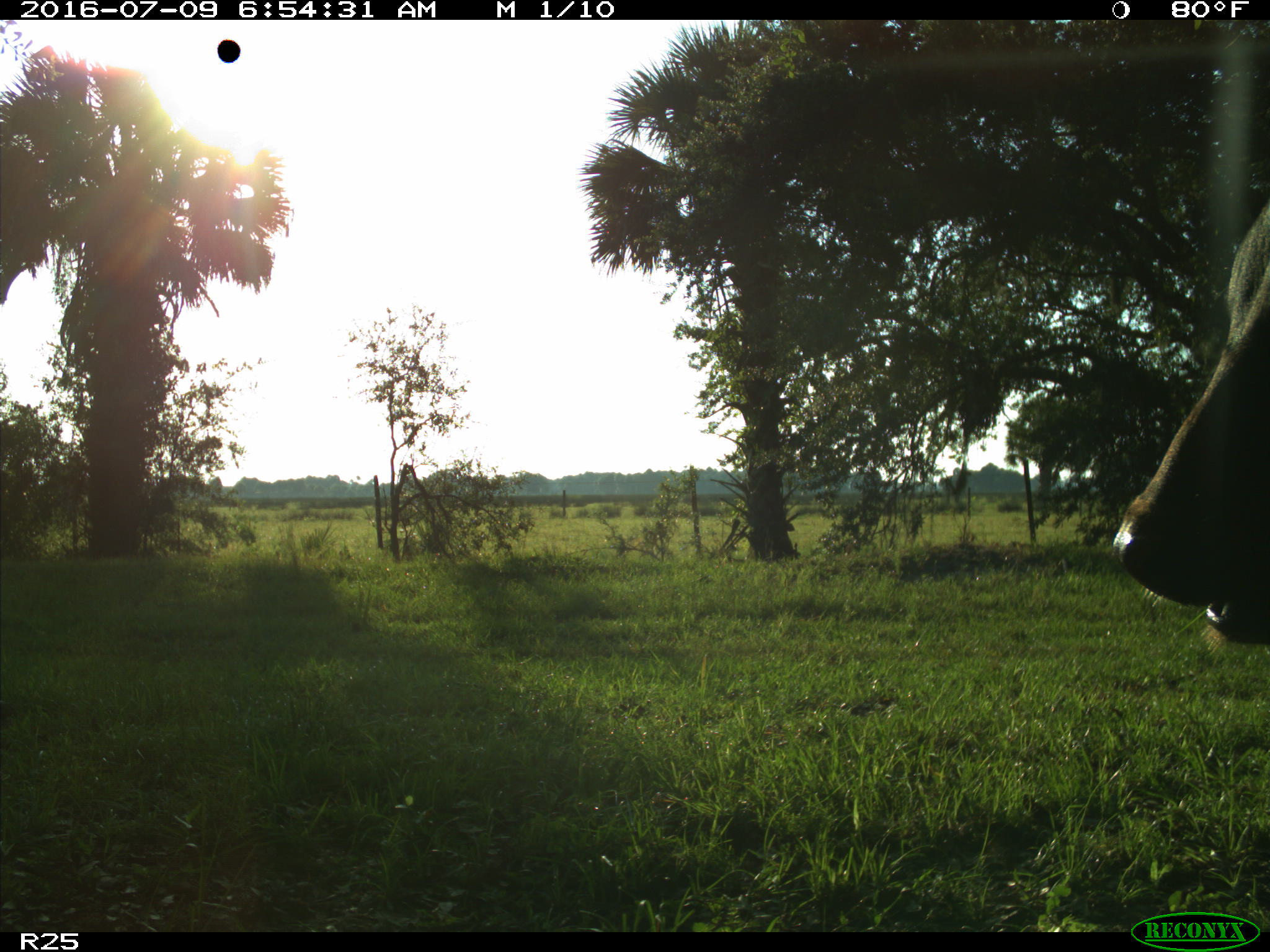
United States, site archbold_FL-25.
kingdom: Animalia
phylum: Chordata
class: Mammalia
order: Artiodactyla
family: Bovidae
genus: Bos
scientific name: Bos taurus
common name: domestic cow